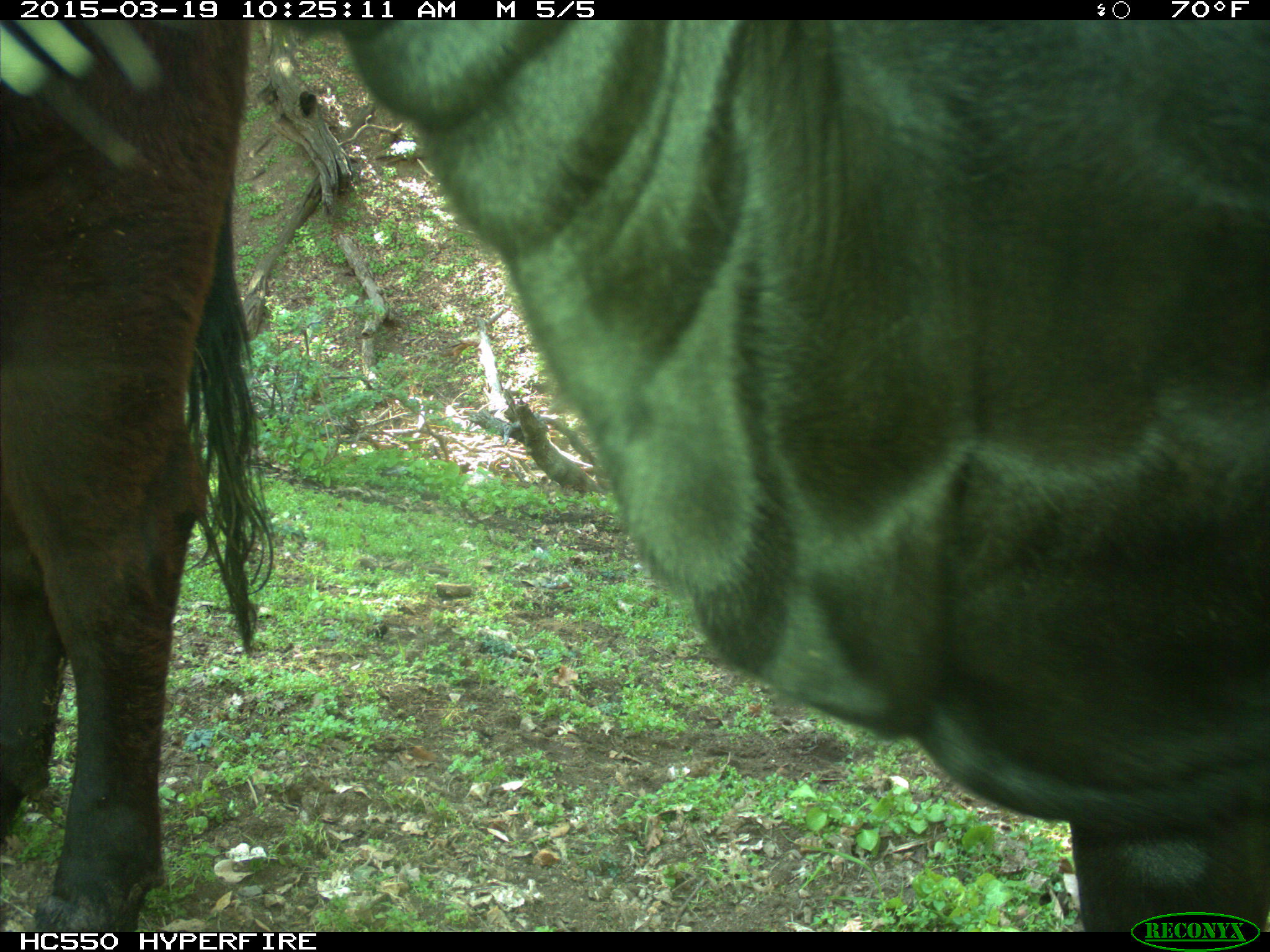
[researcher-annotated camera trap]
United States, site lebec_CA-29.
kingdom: Animalia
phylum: Chordata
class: Mammalia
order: Artiodactyla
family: Bovidae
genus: Bos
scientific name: Bos taurus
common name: domestic cow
Bos taurus (domestic cow).